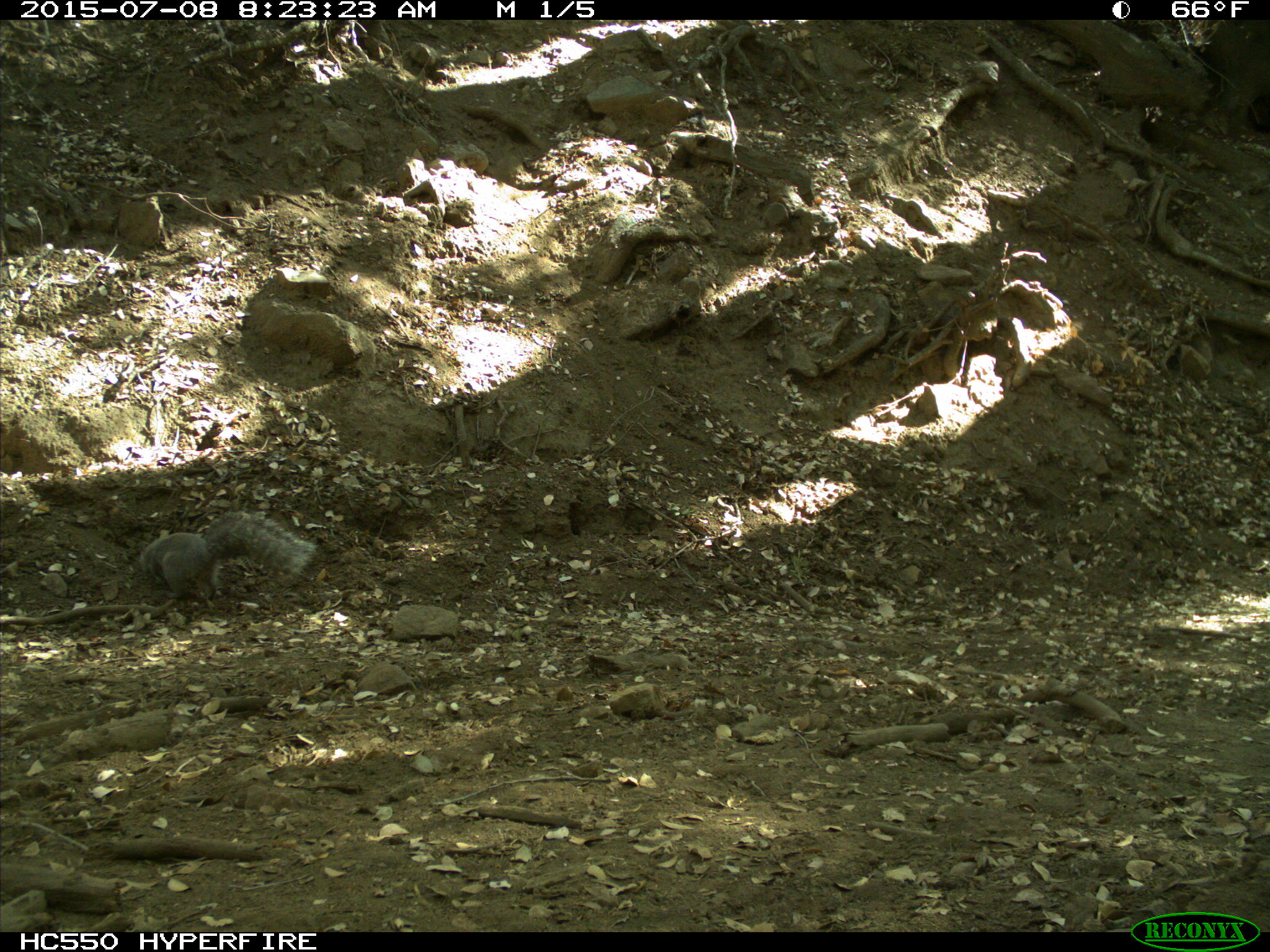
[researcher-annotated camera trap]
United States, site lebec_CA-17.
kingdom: Animalia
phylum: Chordata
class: Mammalia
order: Rodentia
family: Sciuridae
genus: Sciurus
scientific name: Sciurus carolinensis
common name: eastern gray squirrel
Sciurus carolinensis (eastern gray squirrel).